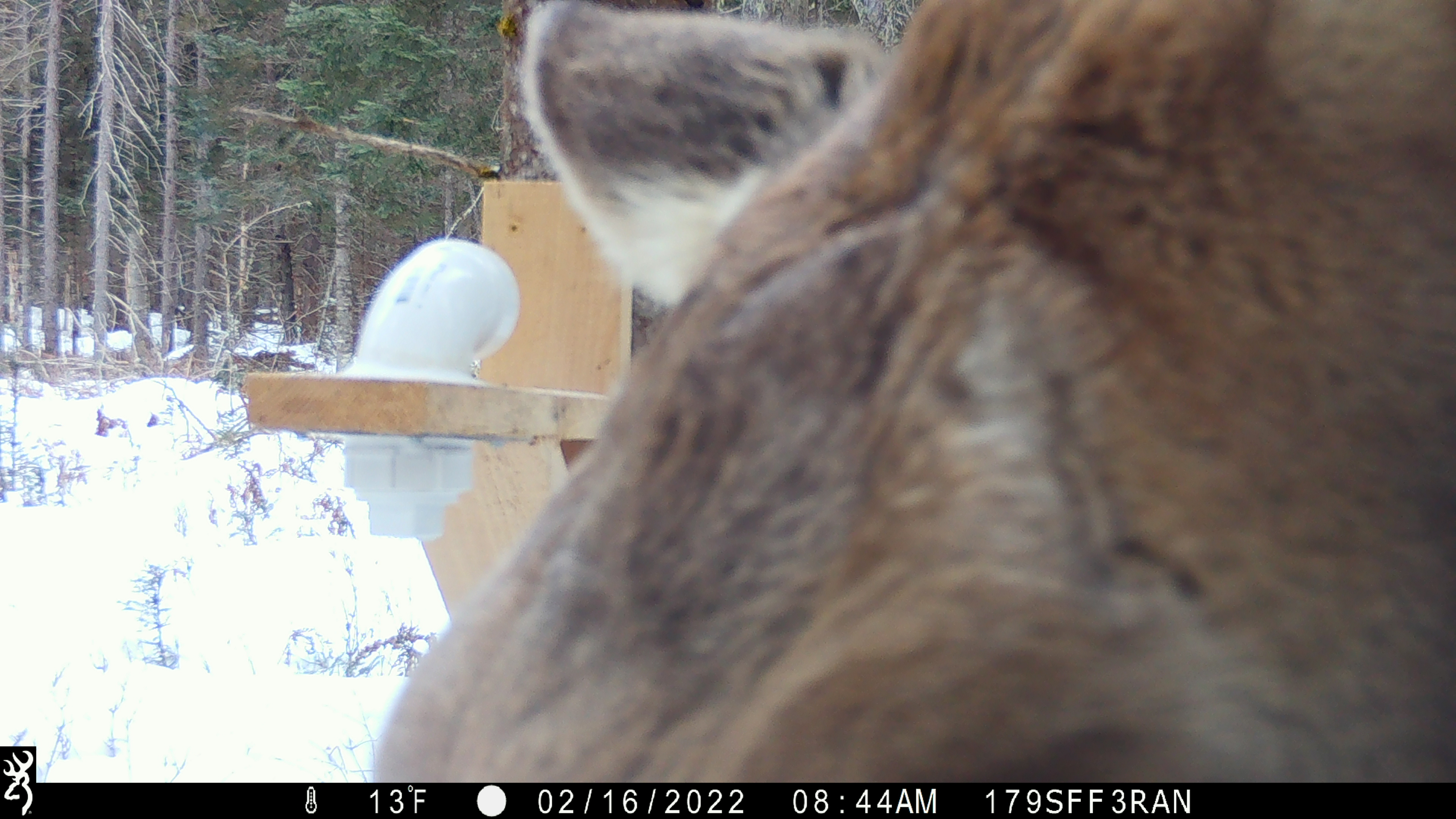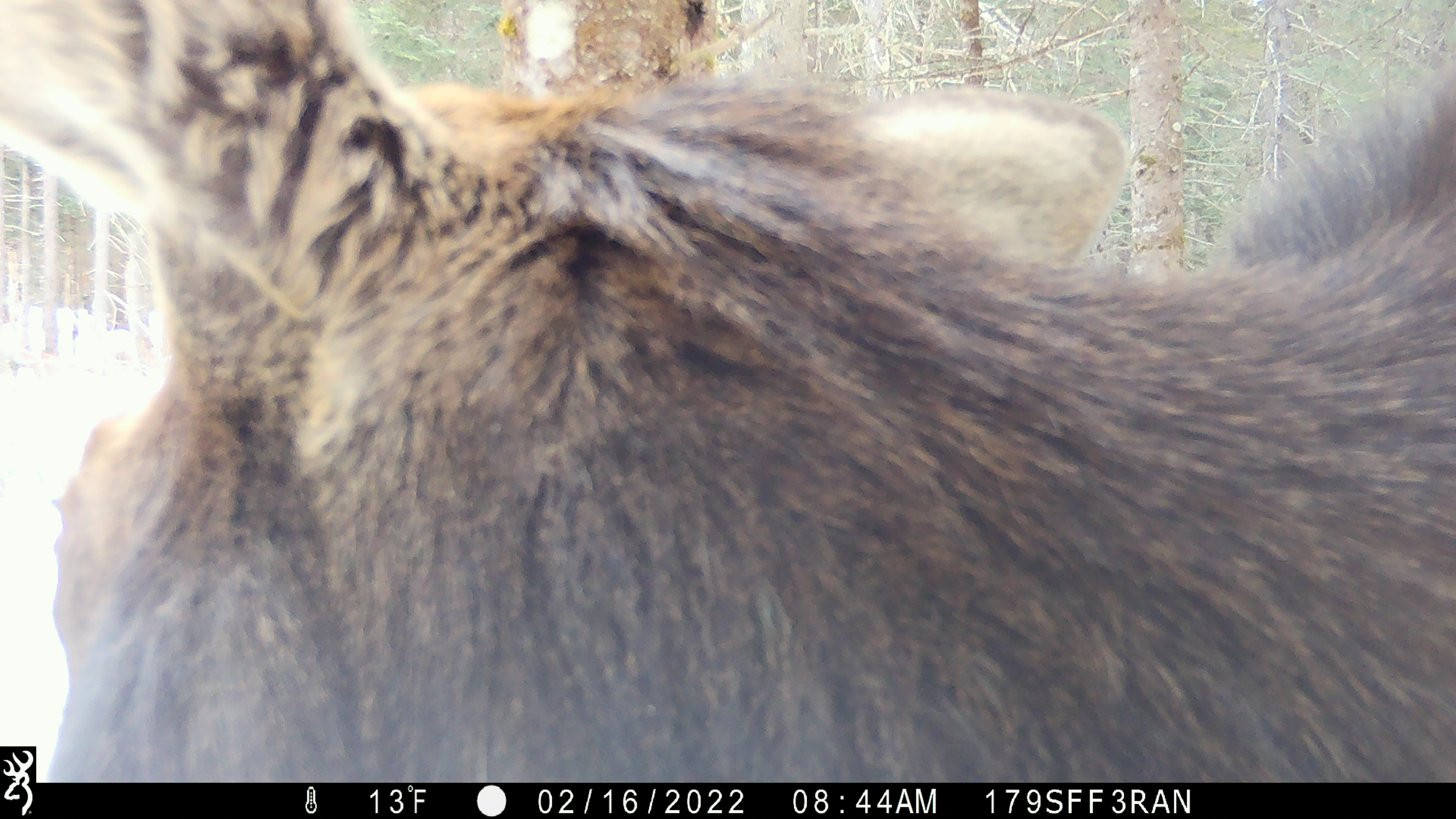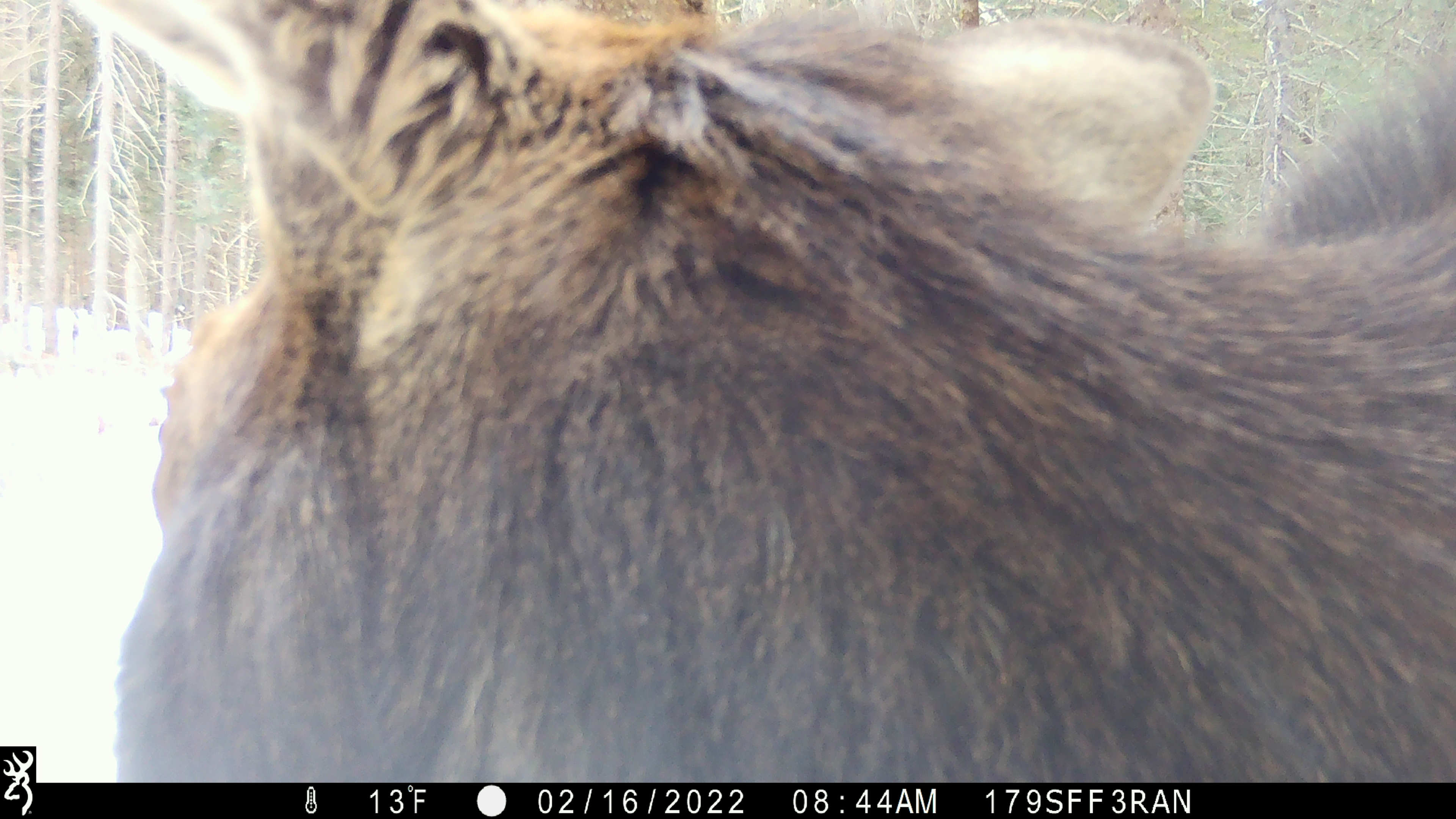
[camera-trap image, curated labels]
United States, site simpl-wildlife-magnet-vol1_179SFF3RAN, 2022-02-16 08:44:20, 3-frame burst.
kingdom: Animalia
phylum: Chordata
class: Mammalia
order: Artiodactyla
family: Cervidae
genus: Alces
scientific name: Alces alces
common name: moose